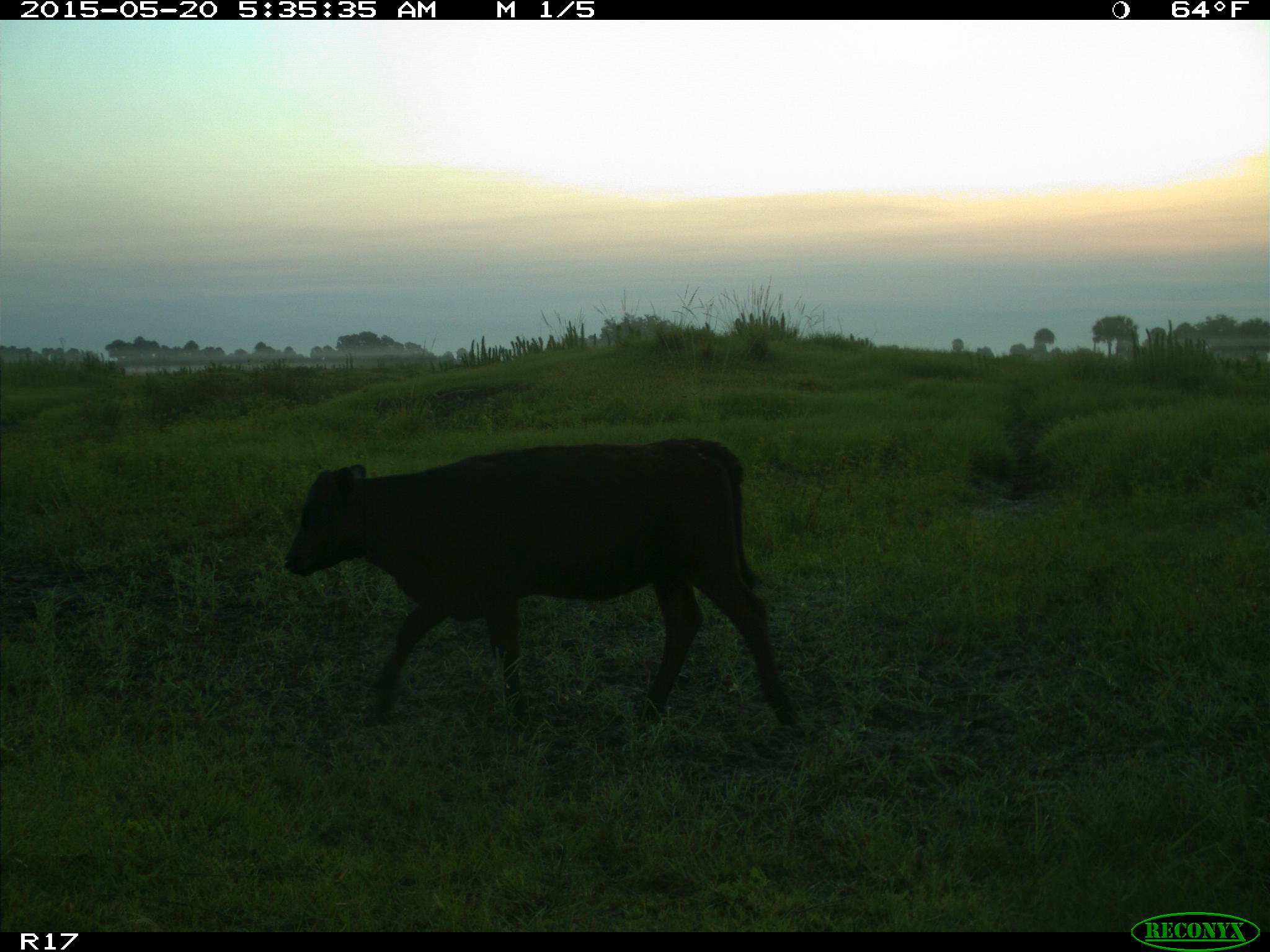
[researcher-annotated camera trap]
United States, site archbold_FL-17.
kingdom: Animalia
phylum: Chordata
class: Mammalia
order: Artiodactyla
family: Bovidae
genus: Bos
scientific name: Bos taurus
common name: domestic cow